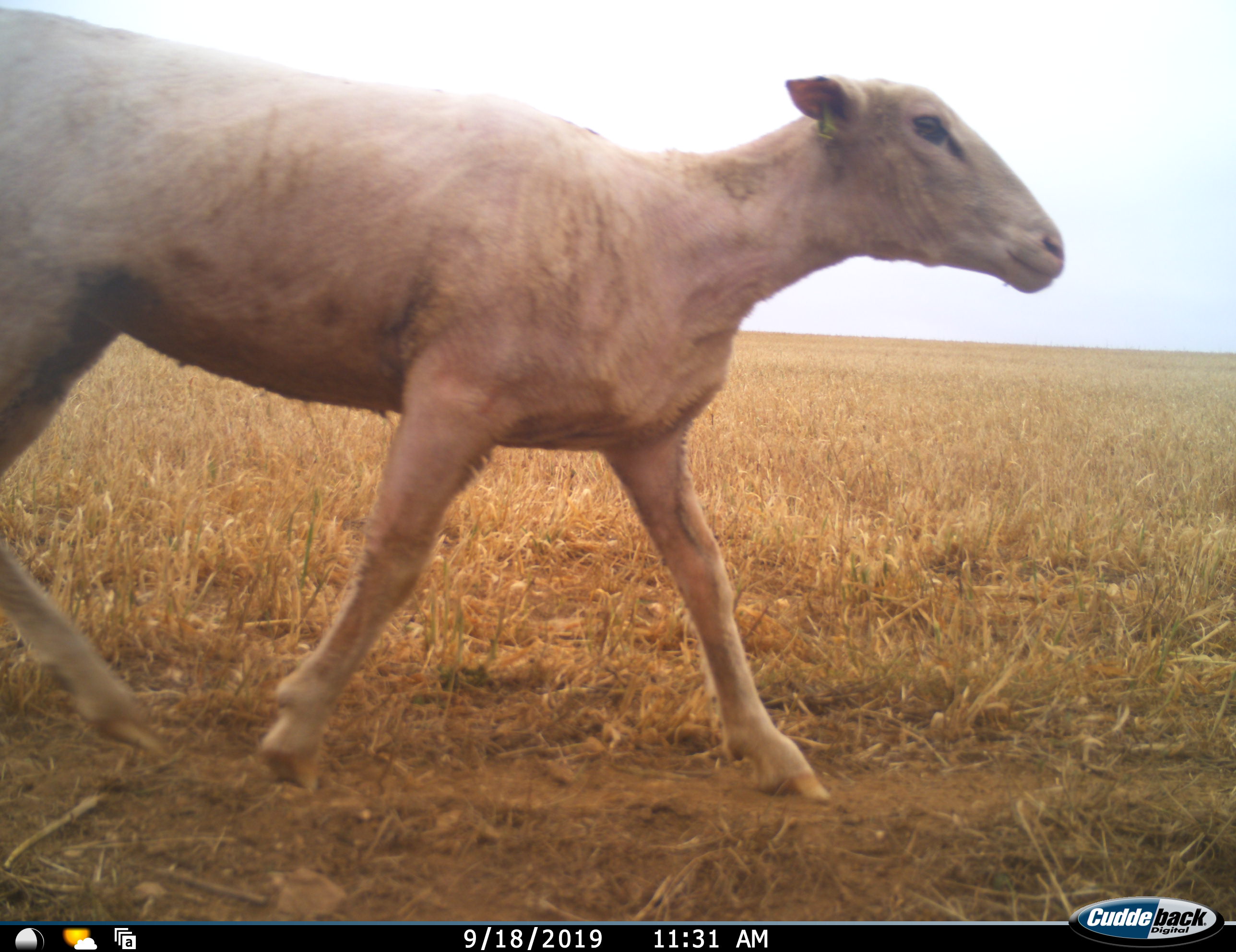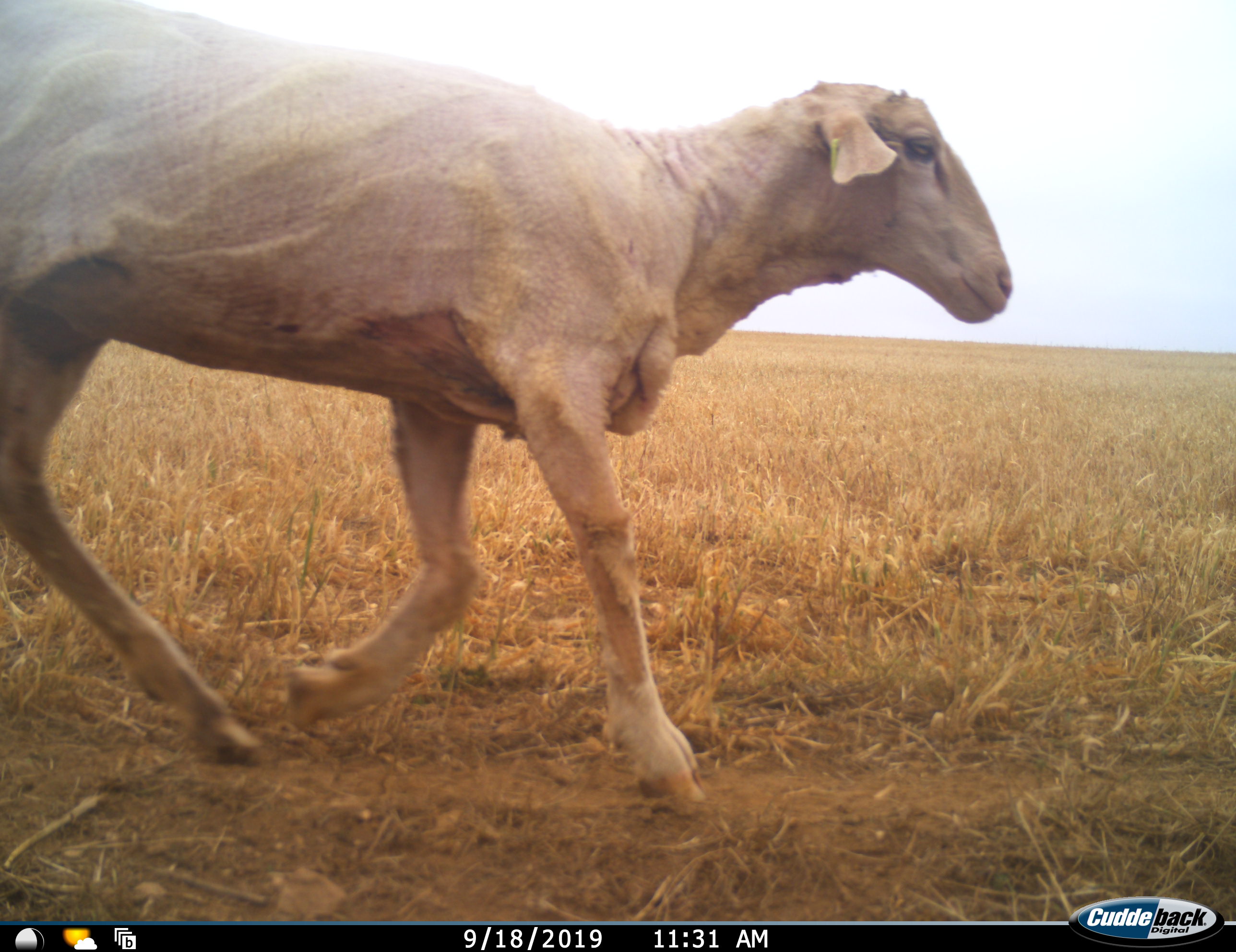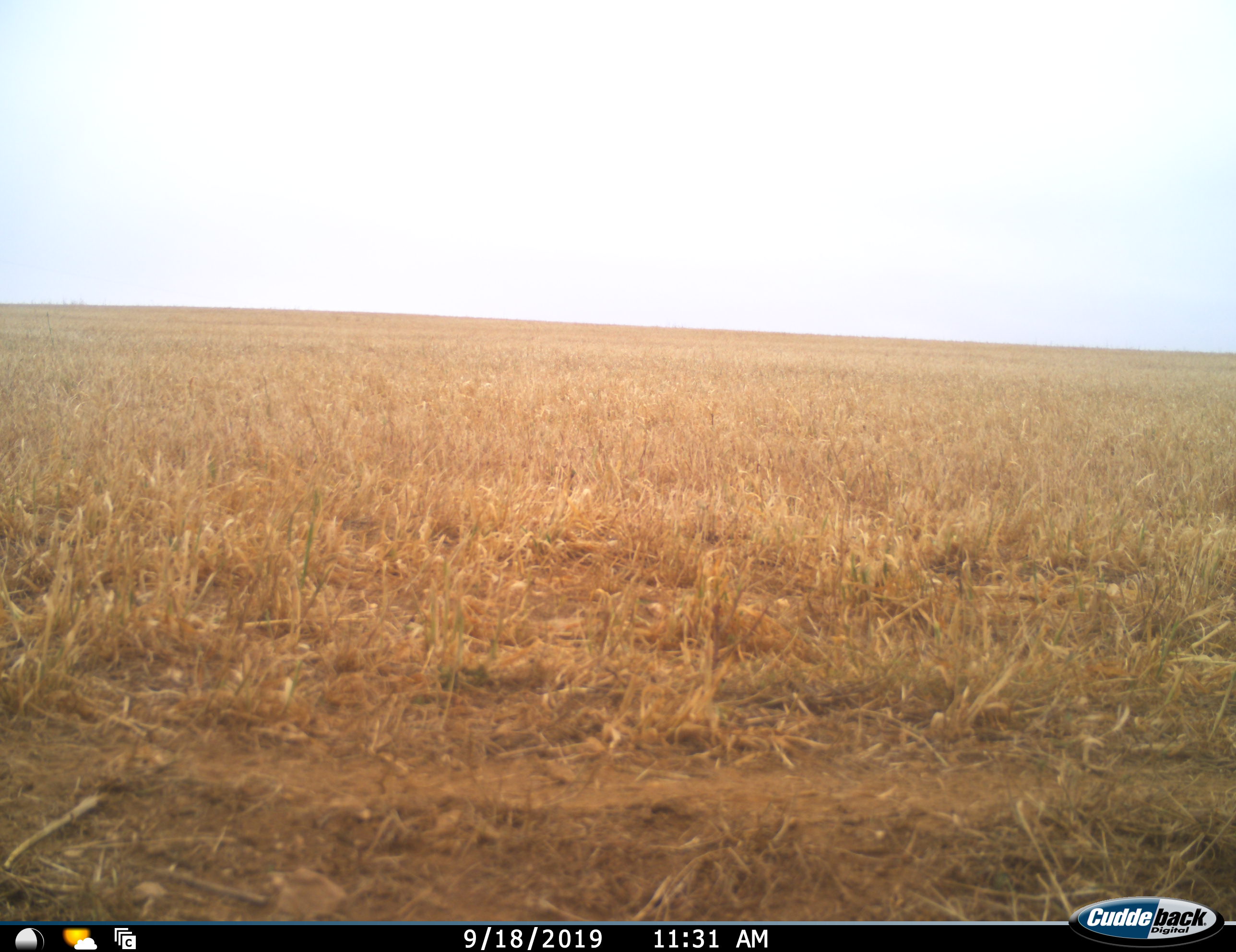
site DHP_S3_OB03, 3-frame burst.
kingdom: Animalia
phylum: Chordata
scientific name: Vertebrata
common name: domestic animal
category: domesticanimal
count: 1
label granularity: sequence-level